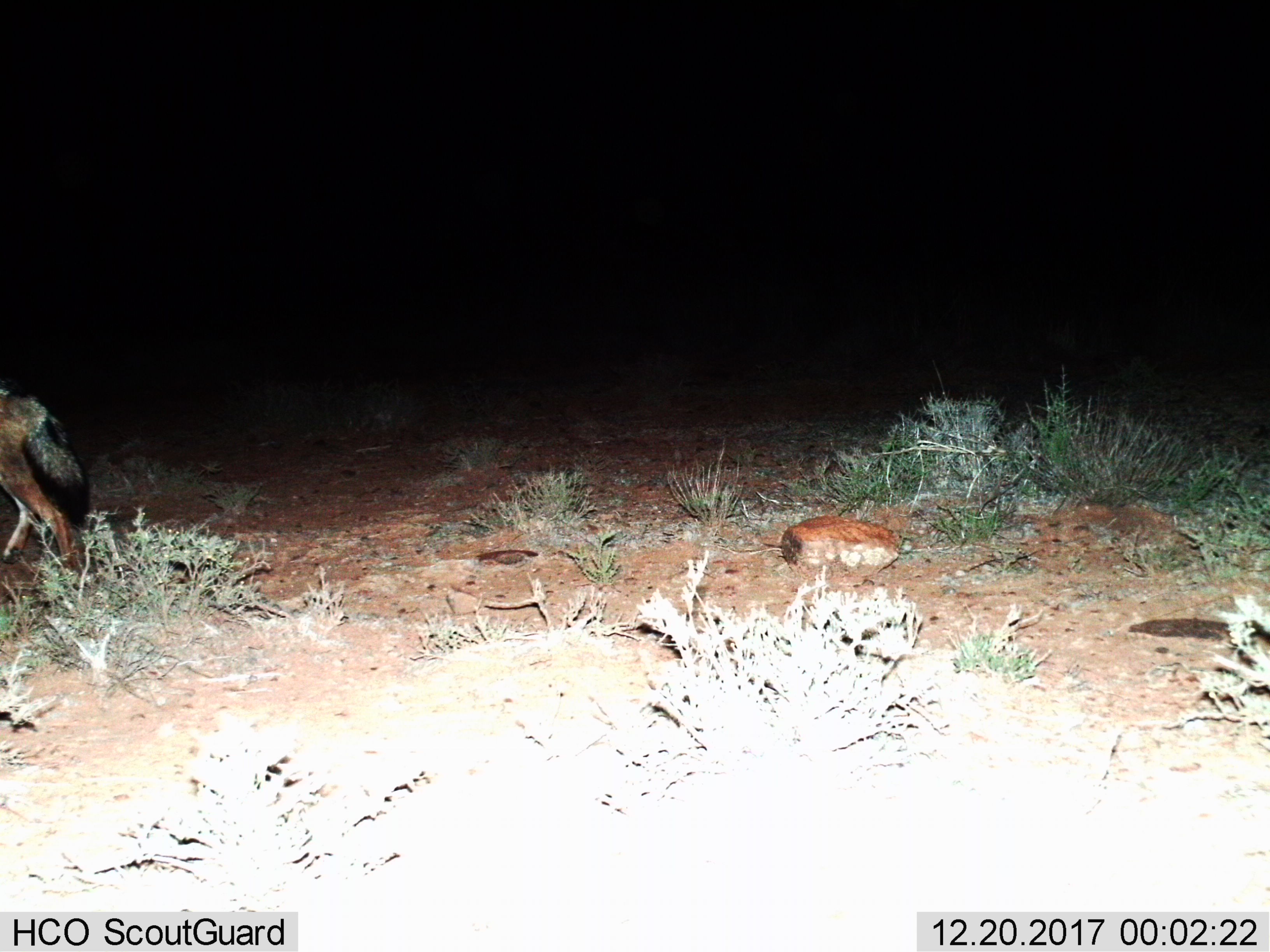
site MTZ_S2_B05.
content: unidentified animal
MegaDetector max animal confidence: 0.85